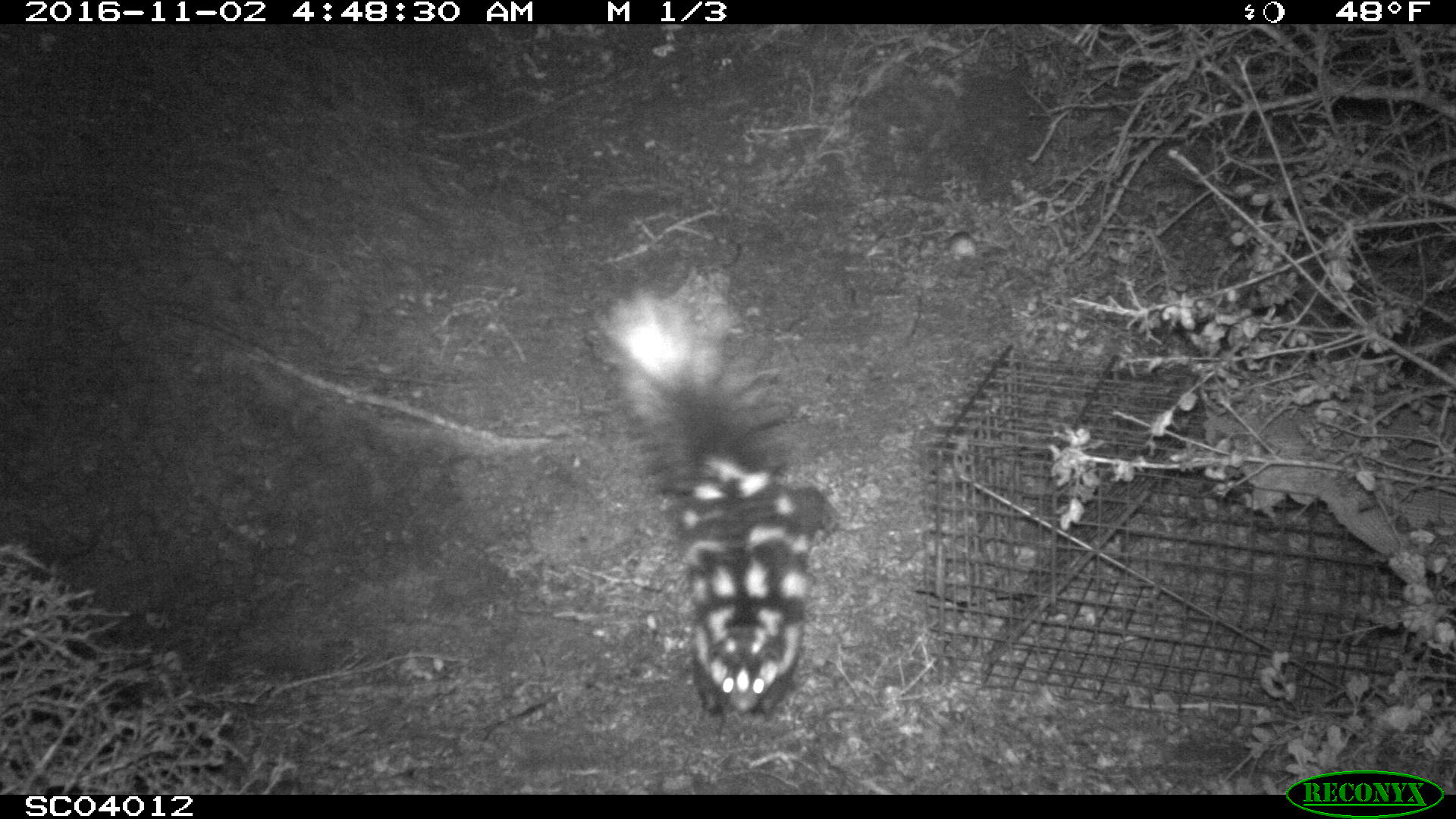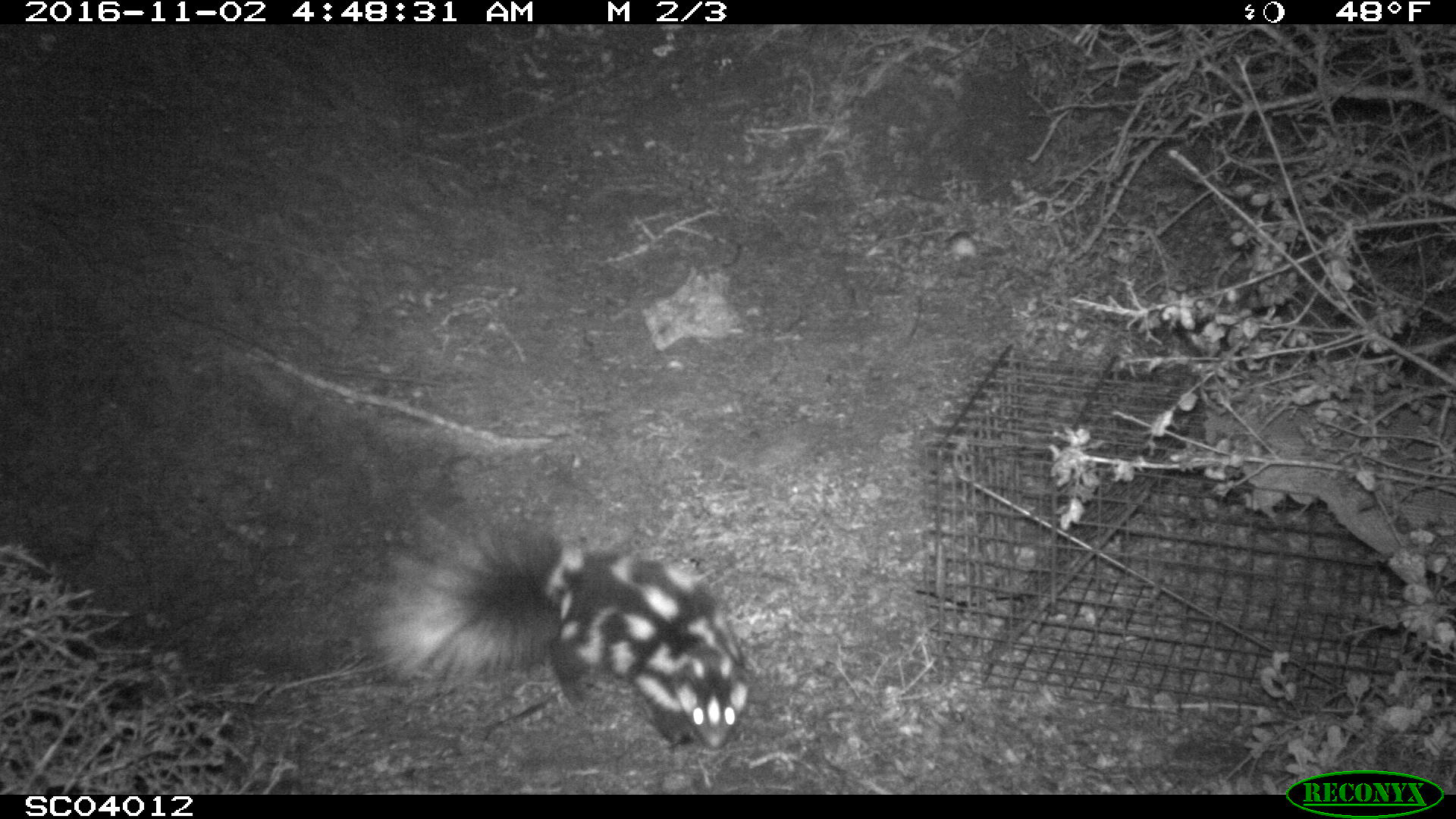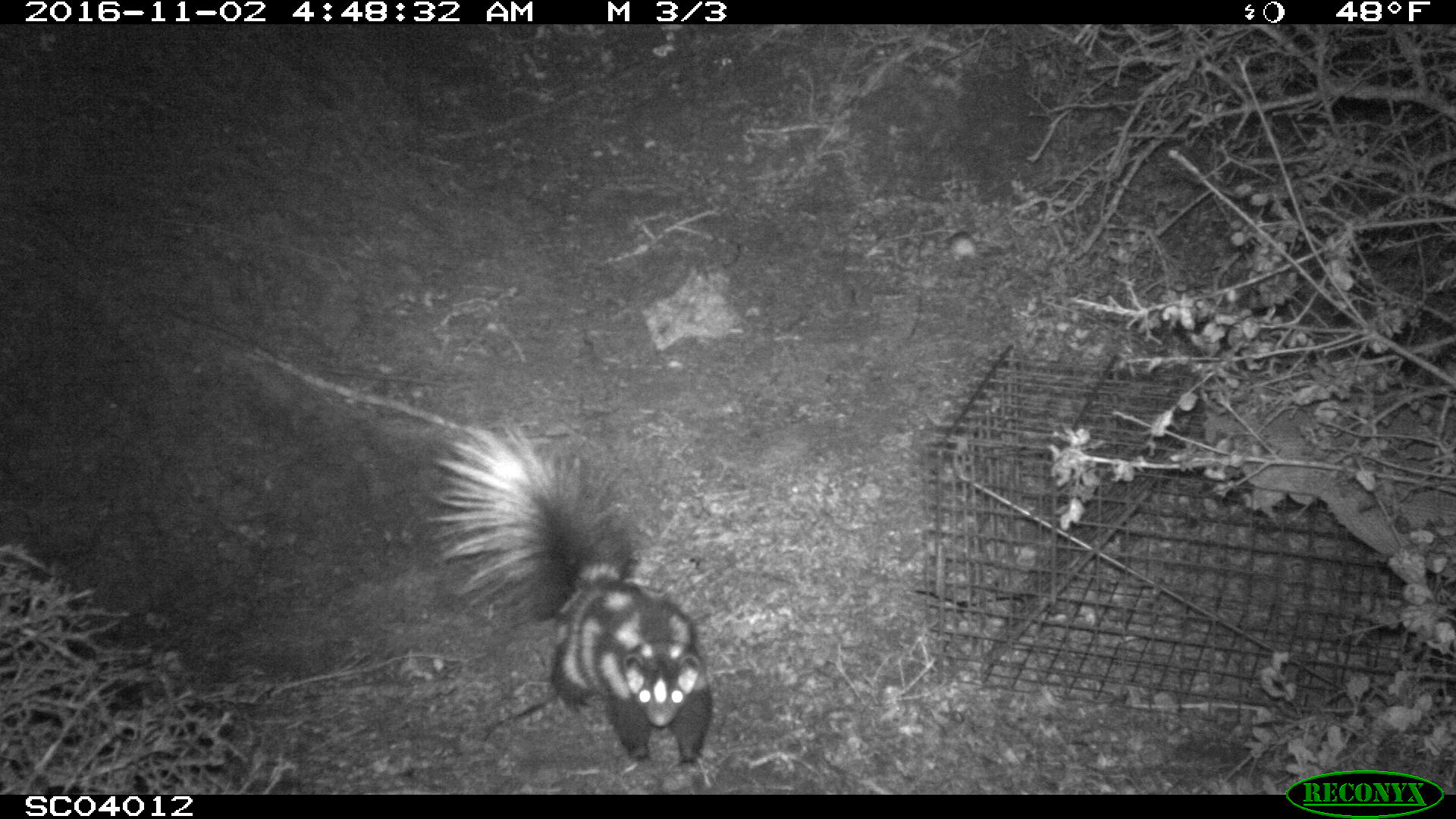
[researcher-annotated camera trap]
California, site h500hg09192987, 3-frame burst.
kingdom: Animalia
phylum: Chordata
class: Mammalia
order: Carnivora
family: Mephitidae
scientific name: Mephitidae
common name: skunk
Skunk (Mephitidae).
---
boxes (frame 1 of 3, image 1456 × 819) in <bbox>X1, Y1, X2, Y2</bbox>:
skunk: <bbox>591, 295, 825, 722</bbox>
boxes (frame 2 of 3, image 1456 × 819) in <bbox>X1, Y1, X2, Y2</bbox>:
skunk: <bbox>356, 506, 767, 794</bbox>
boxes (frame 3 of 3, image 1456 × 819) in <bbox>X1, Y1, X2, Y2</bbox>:
skunk: <bbox>424, 422, 712, 765</bbox>